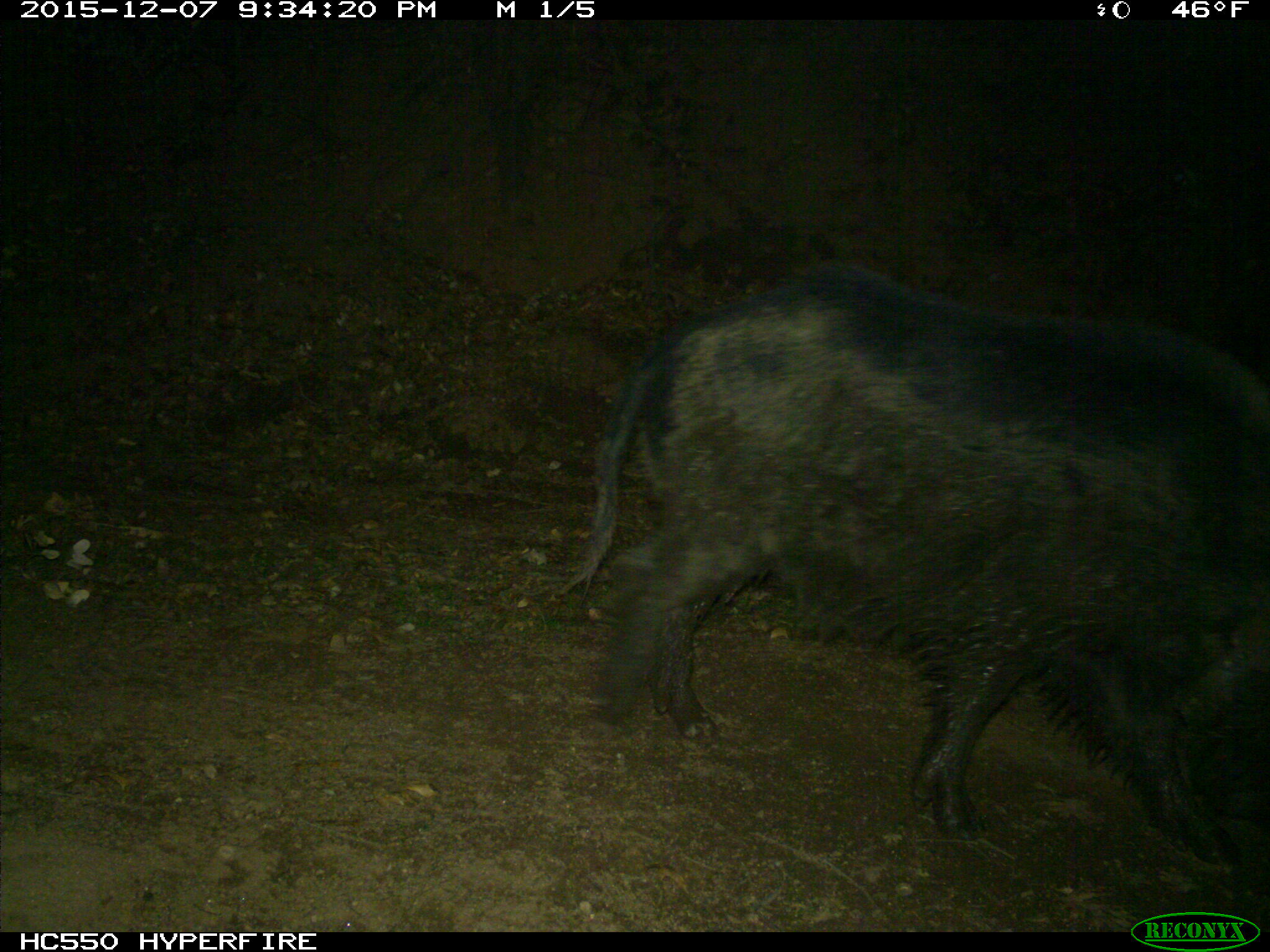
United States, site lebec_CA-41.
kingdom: Animalia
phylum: Chordata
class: Mammalia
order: Artiodactyla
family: Suidae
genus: Sus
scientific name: Sus scrofa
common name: wild boar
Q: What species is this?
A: Sus scrofa (wild boar).